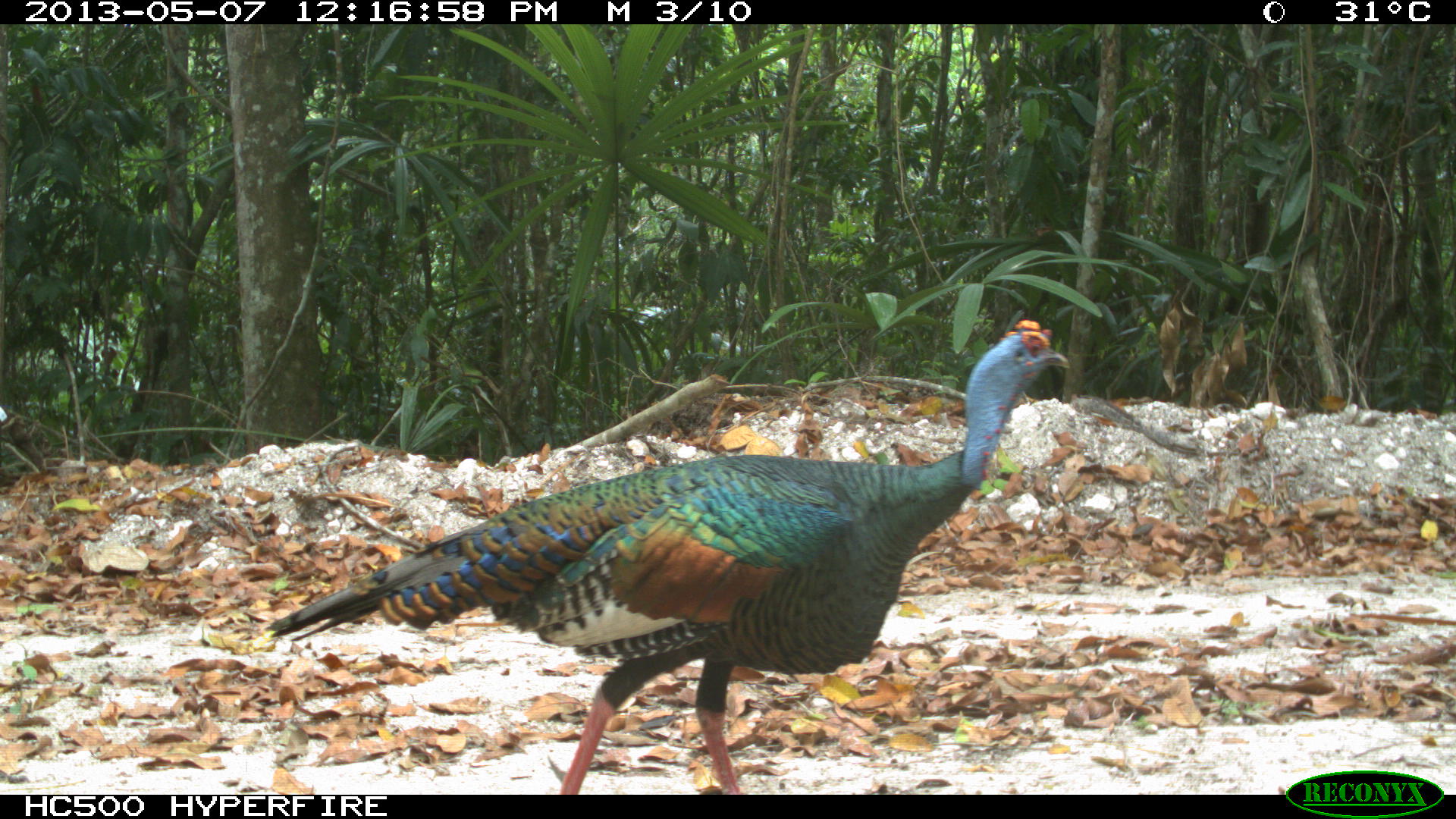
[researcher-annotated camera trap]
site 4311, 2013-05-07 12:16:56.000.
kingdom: Animalia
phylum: Chordata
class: Aves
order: Galliformes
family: Phasianidae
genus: Meleagris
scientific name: Meleagris ocellata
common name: ocellated turkey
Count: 1.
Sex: male.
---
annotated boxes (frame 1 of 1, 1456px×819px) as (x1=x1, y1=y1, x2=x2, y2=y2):
meleagris ocellata: (x1=263, y1=315, x2=1073, y2=791)